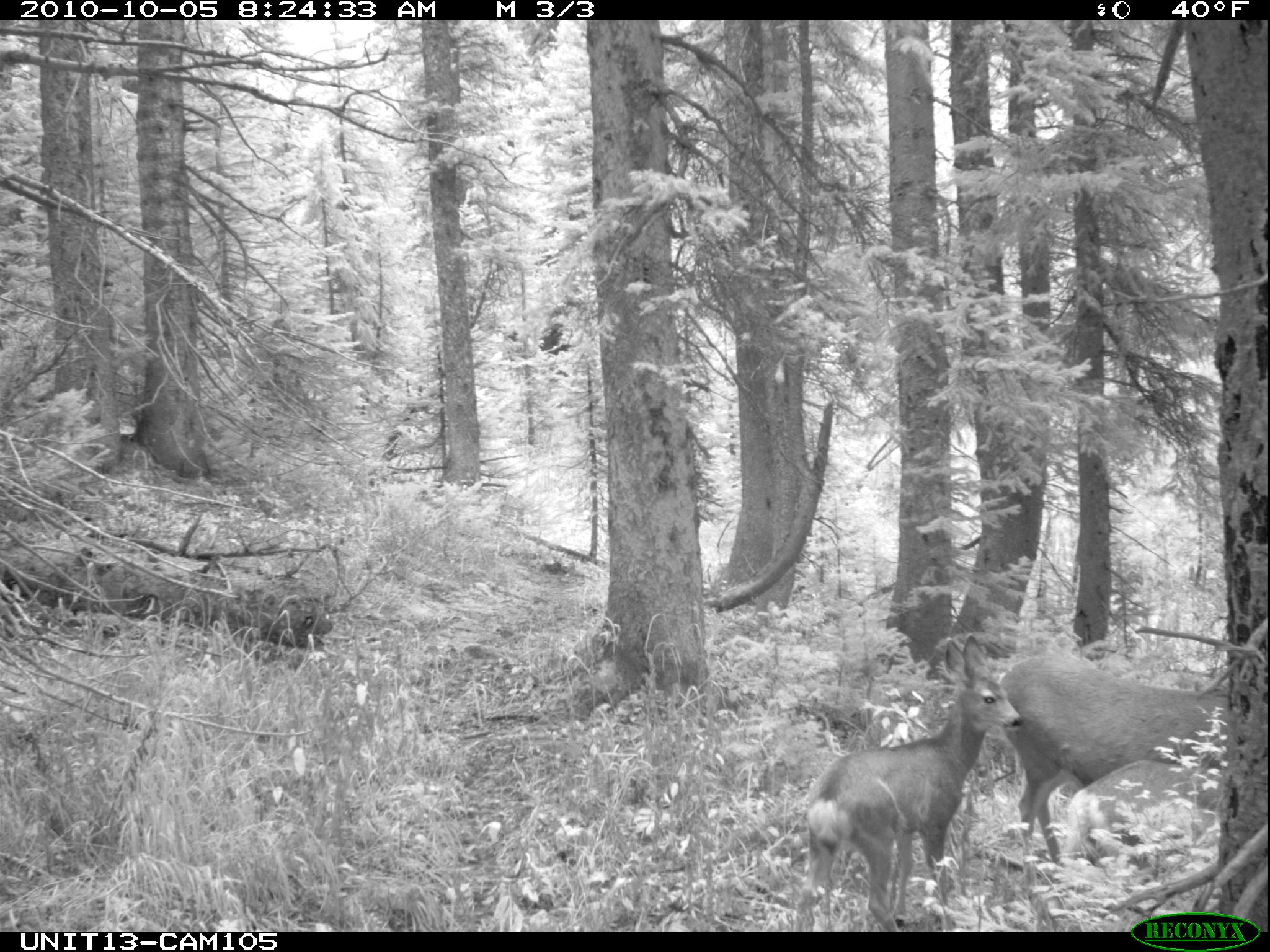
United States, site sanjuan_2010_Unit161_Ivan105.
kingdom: Animalia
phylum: Chordata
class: Mammalia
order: Artiodactyla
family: Cervidae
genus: Odocoileus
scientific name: Odocoileus hemionus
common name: mule deer